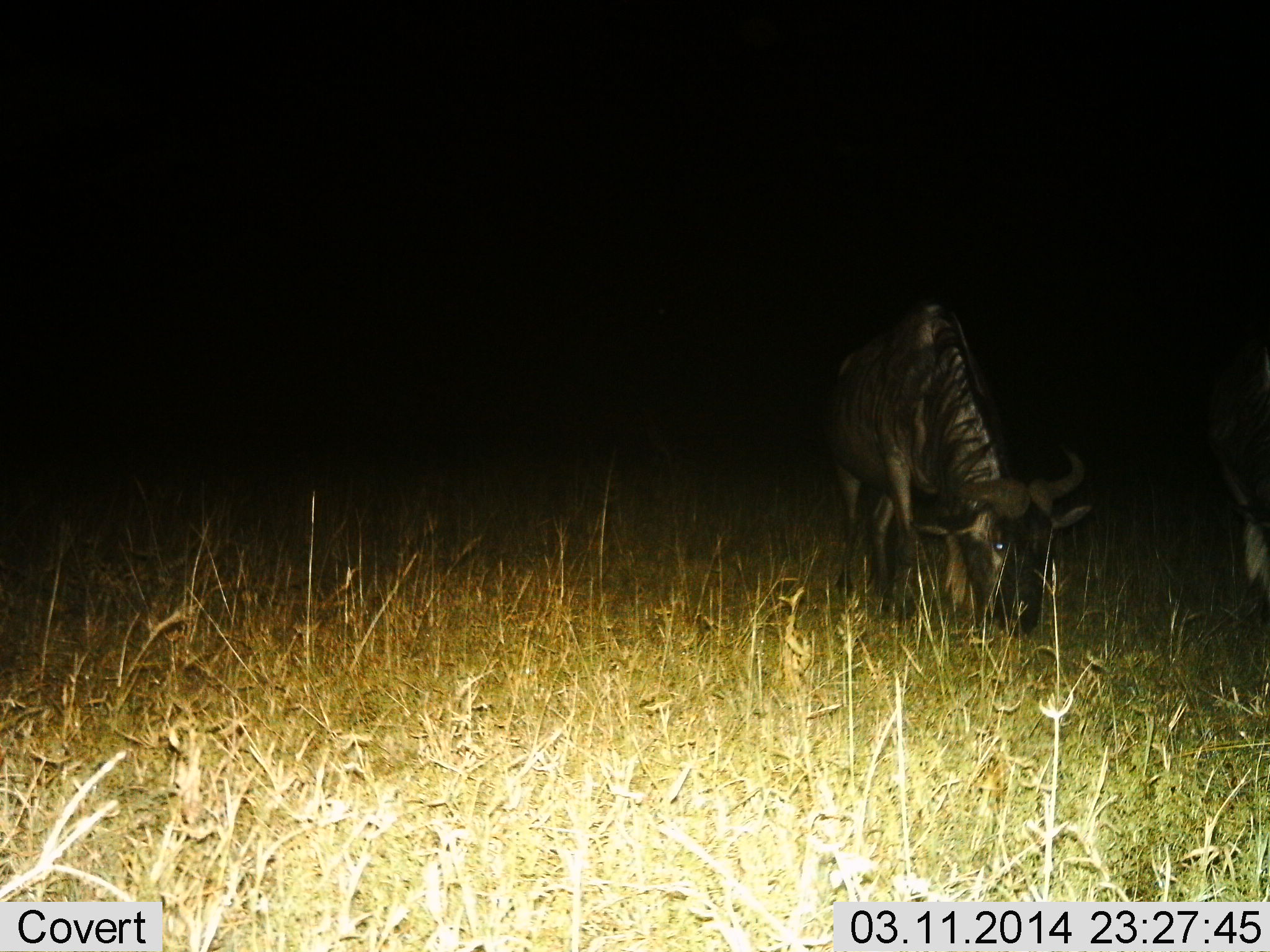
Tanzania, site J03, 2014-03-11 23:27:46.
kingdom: Animalia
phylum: Chordata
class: Mammalia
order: Artiodactyla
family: Bovidae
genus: Connochaetes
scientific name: Connochaetes taurinus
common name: blue wildebeest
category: wildebeest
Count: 1.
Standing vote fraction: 15%.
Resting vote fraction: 0%.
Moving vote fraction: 0%.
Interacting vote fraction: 0%.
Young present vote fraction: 0%.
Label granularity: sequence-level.